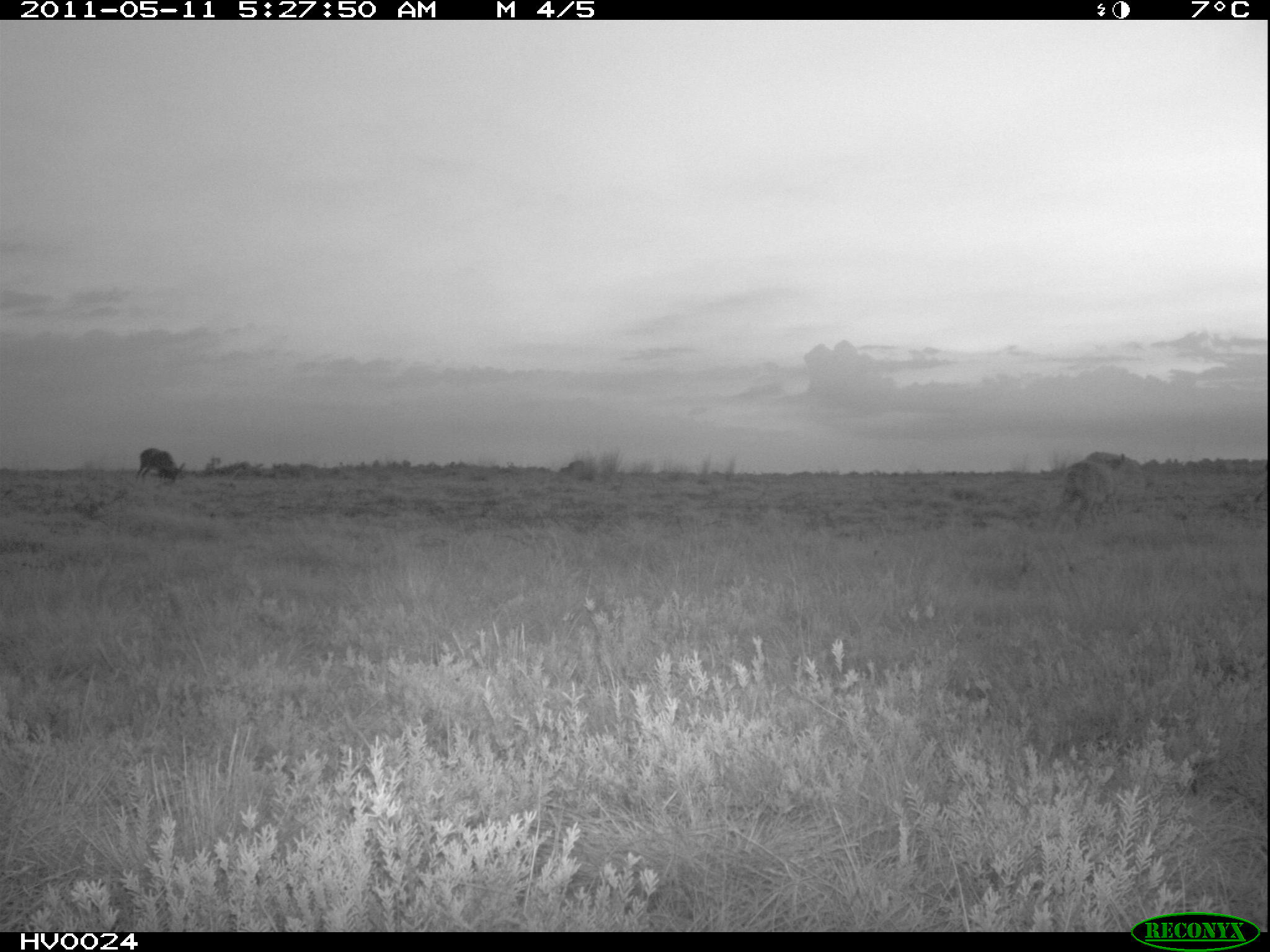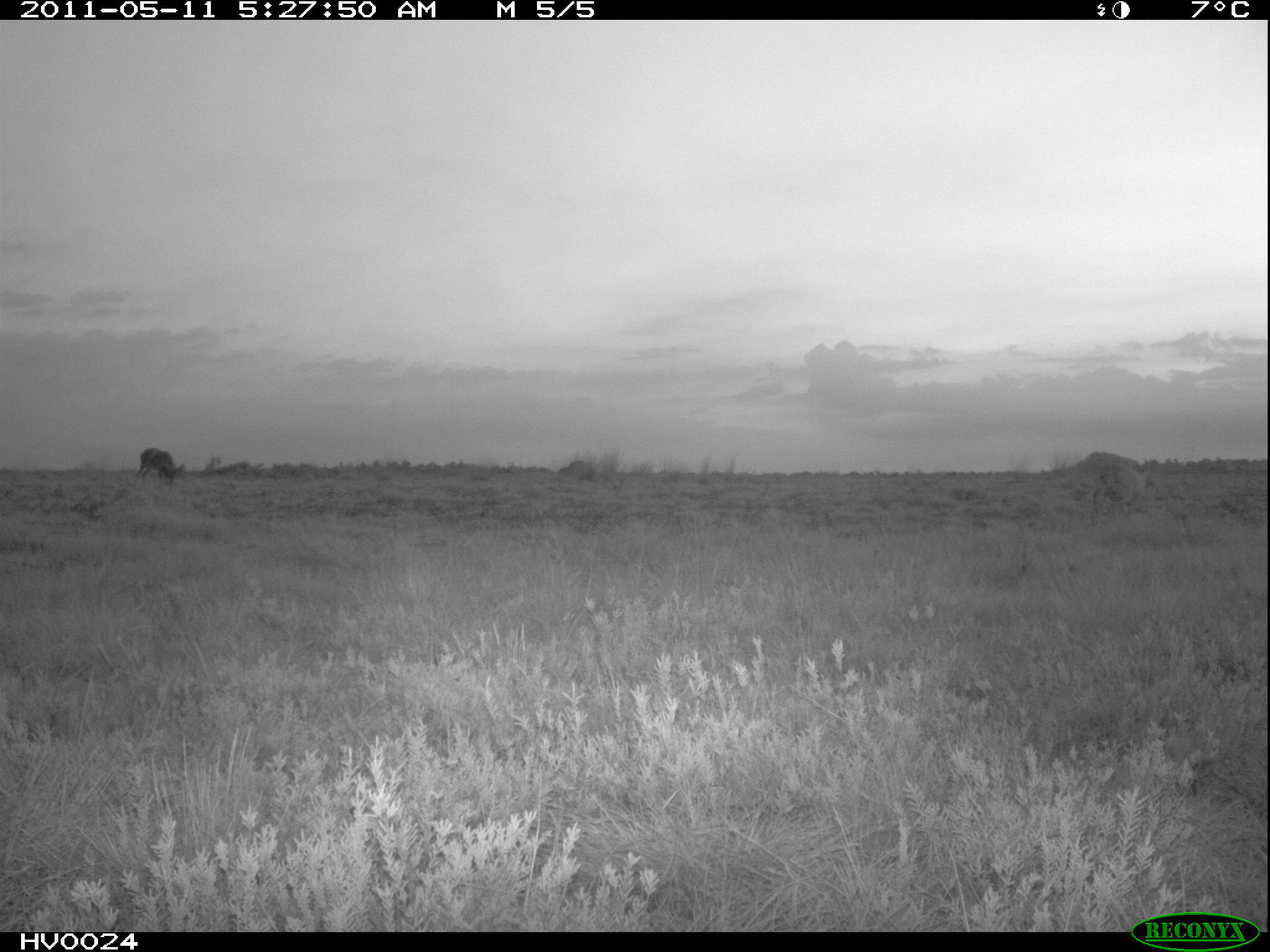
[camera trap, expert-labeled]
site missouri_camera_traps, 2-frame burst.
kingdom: Animalia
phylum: Chordata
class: Mammalia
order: Artiodactyla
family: Bovidae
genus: Ovis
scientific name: Ovis ammon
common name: mouflon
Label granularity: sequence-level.